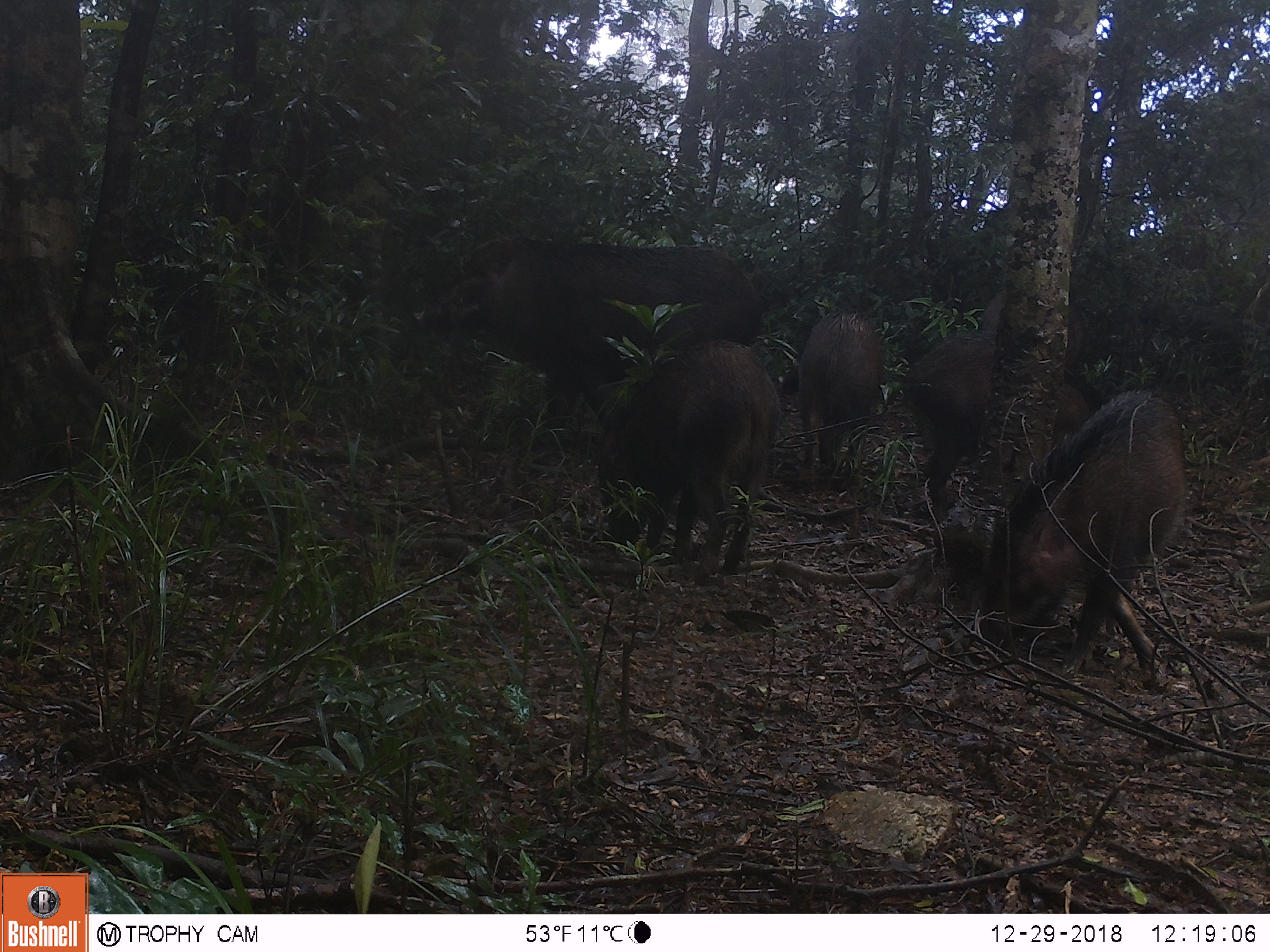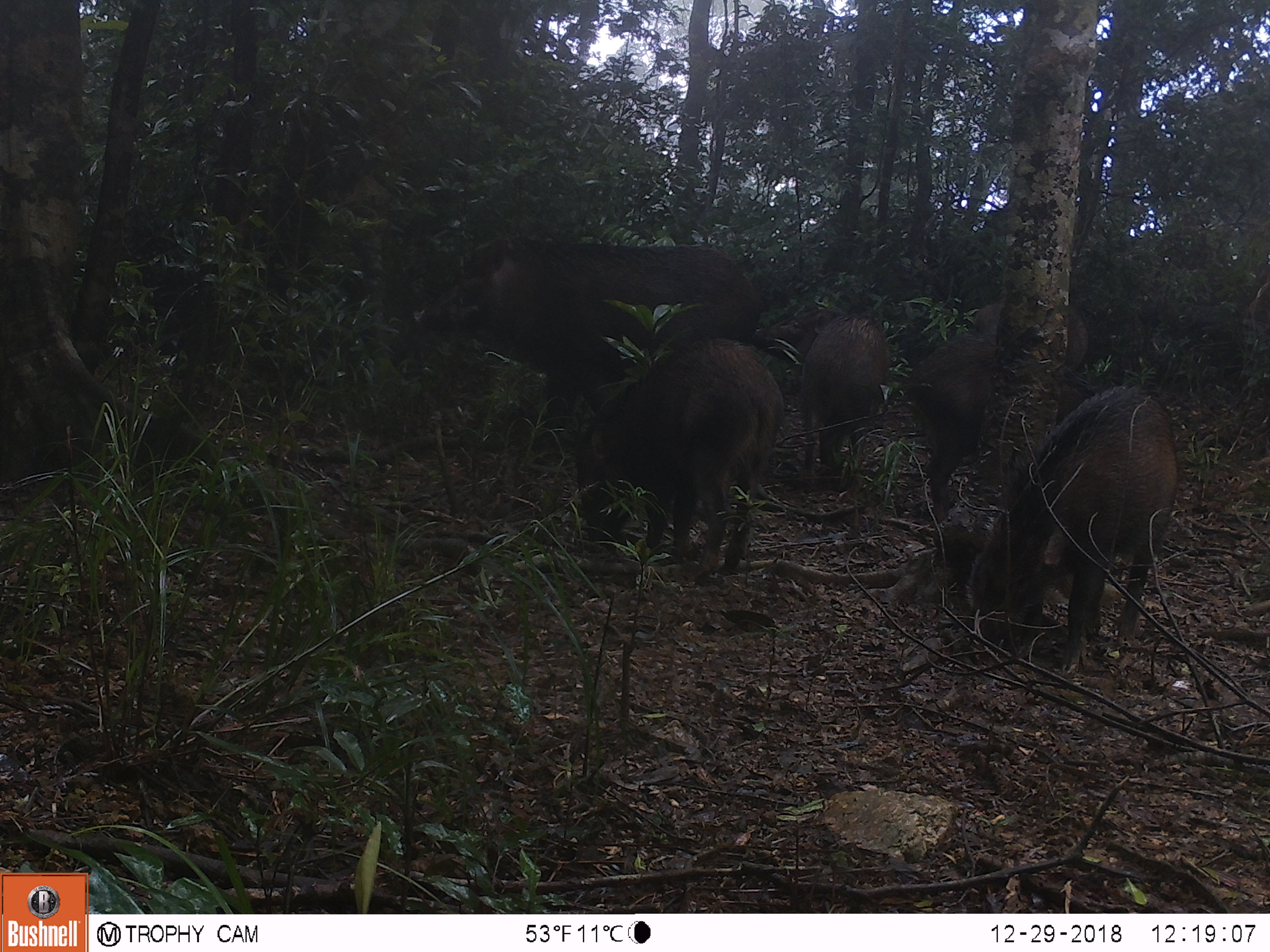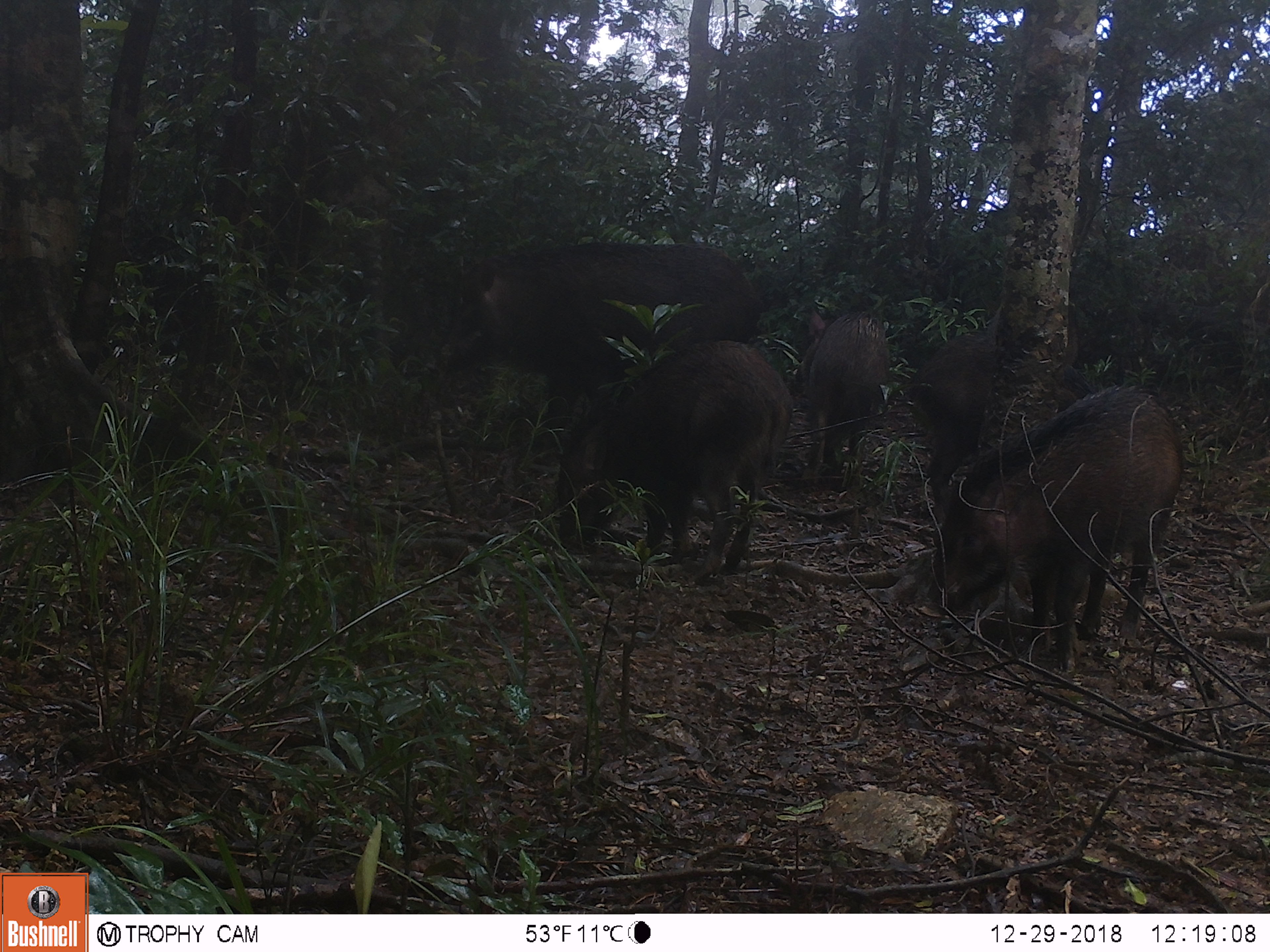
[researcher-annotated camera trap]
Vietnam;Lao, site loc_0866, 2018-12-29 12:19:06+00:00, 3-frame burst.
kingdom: Animalia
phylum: Chordata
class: Mammalia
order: Artiodactyla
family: Suidae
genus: Sus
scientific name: Sus scrofa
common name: eurasian wild pig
Eurasian wild pig (Sus scrofa). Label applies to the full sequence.